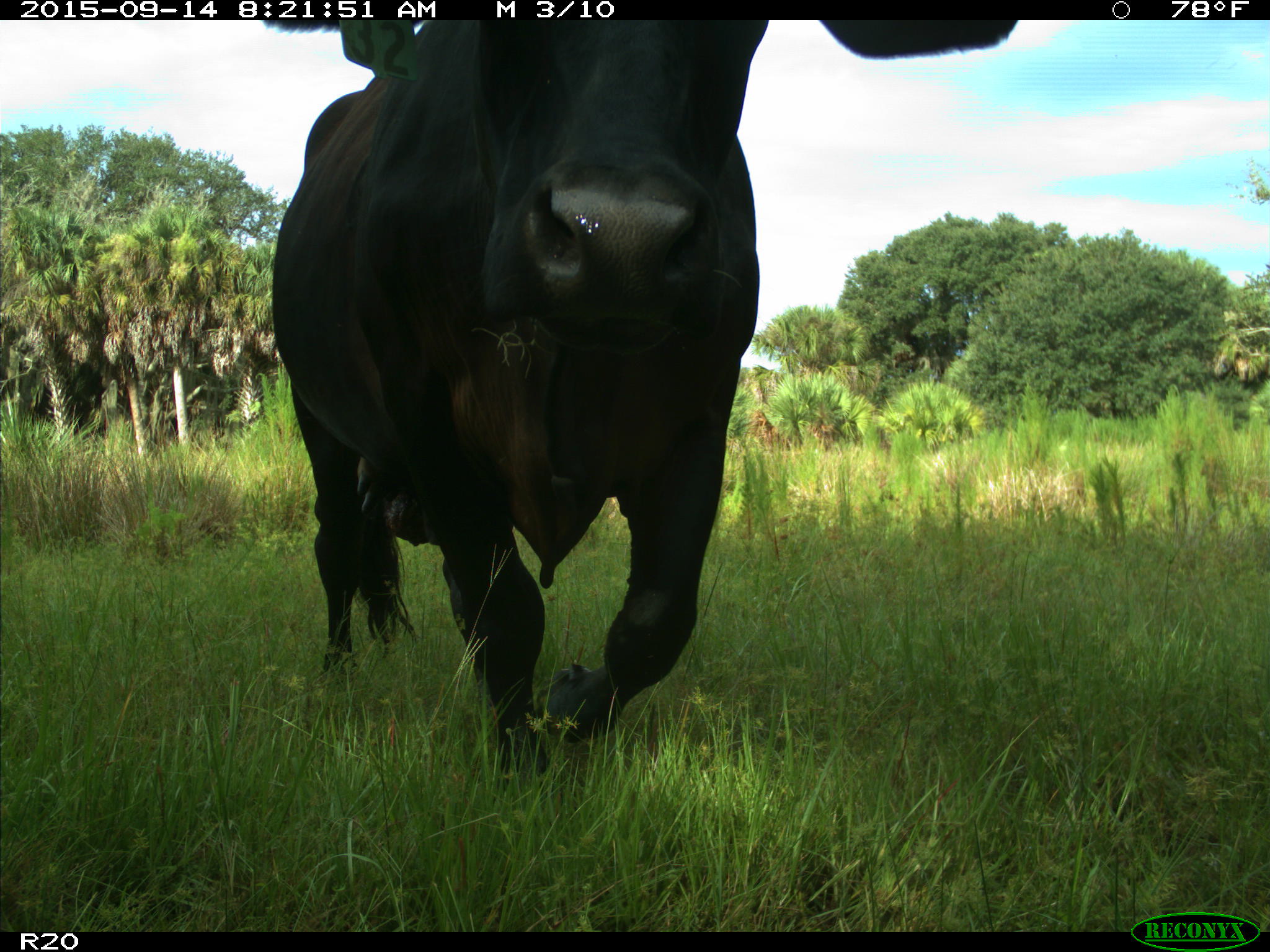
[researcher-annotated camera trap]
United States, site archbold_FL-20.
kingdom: Animalia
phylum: Chordata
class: Mammalia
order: Artiodactyla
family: Bovidae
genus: Bos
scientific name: Bos taurus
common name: domestic cow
Bos taurus (domestic cow).